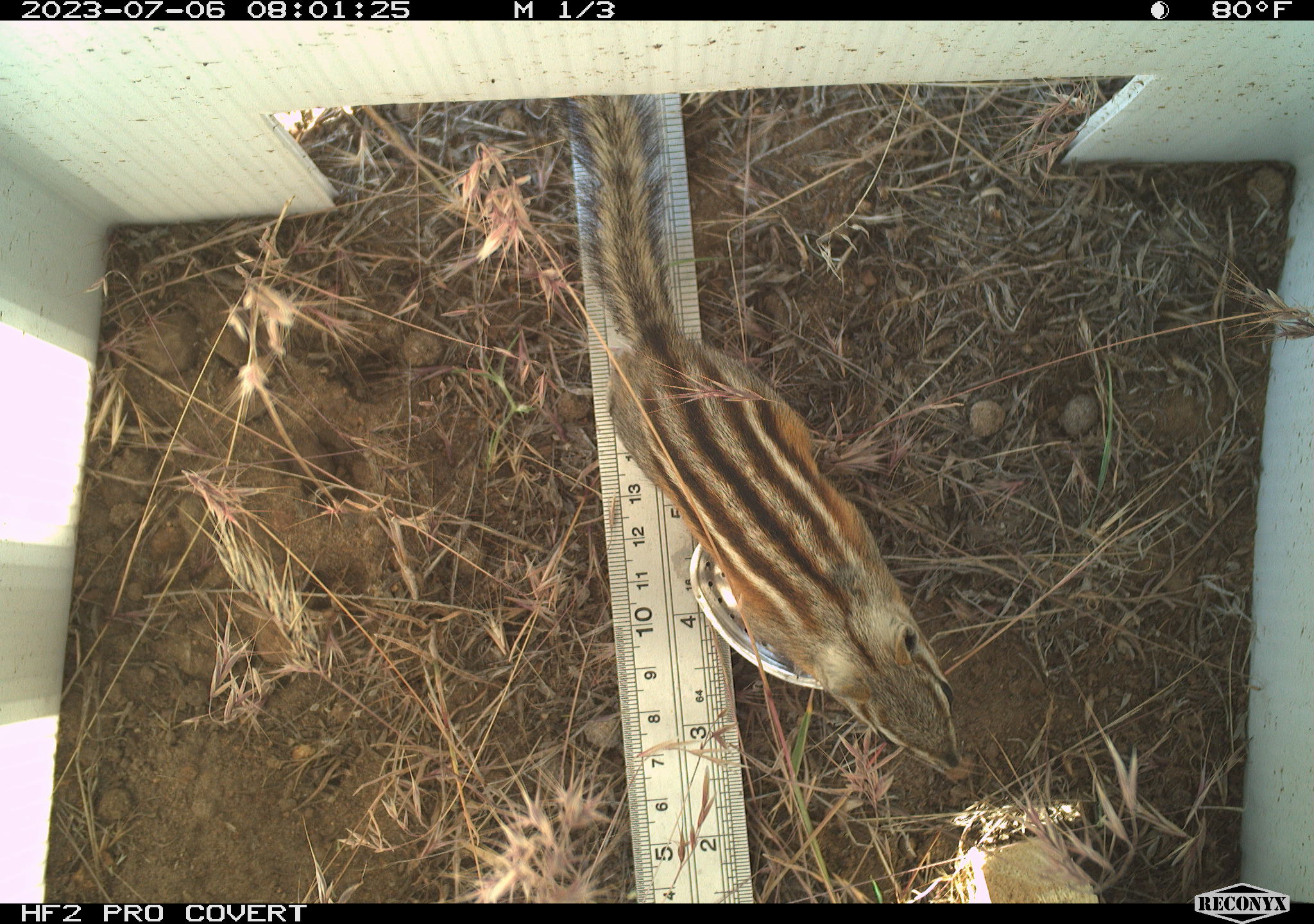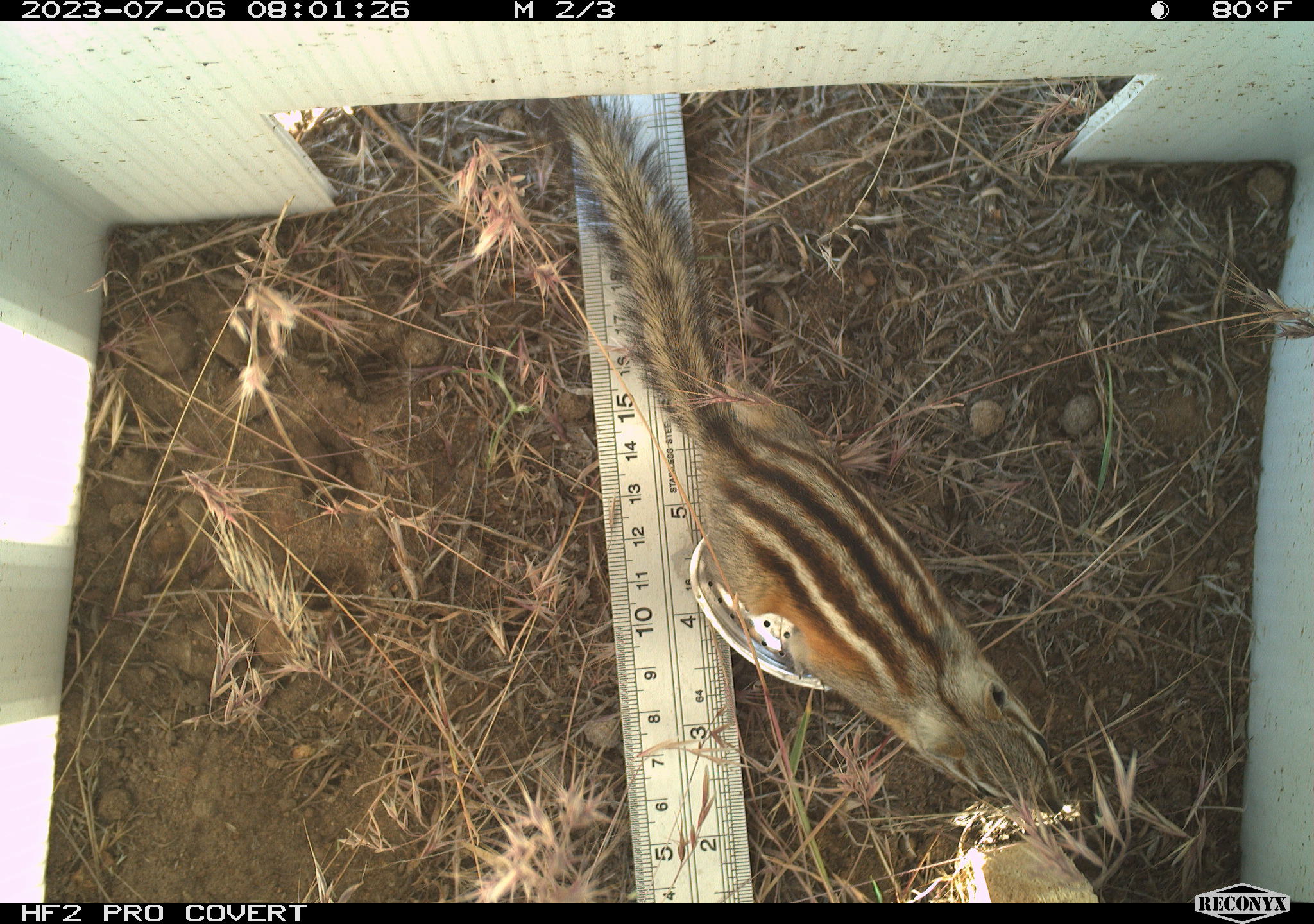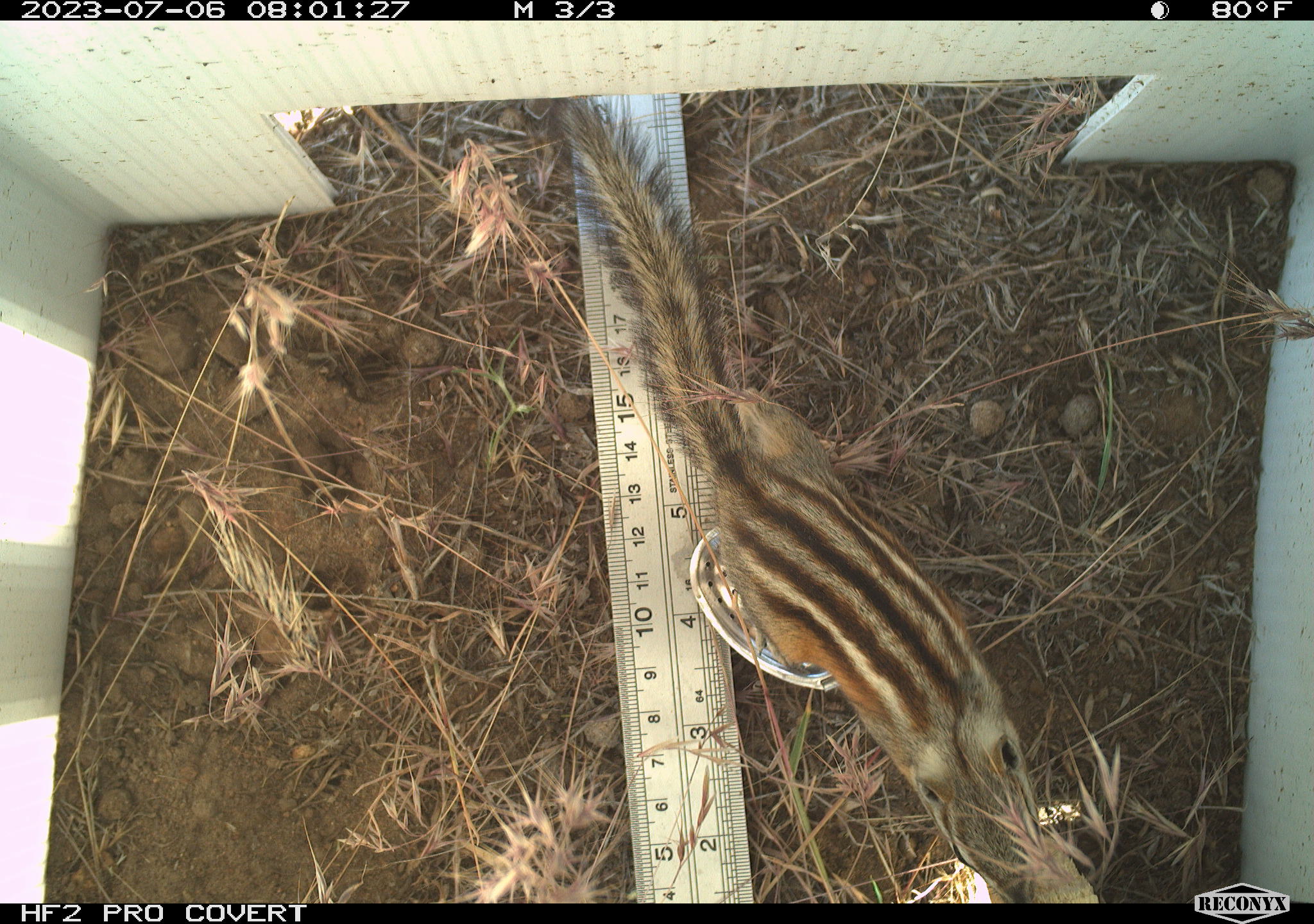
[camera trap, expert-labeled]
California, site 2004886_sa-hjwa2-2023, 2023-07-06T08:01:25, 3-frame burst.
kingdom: Animalia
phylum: Chordata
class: Mammalia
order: Rodentia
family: Sciuridae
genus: Neotamias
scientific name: Neotamias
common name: western chipmunks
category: neotamias species